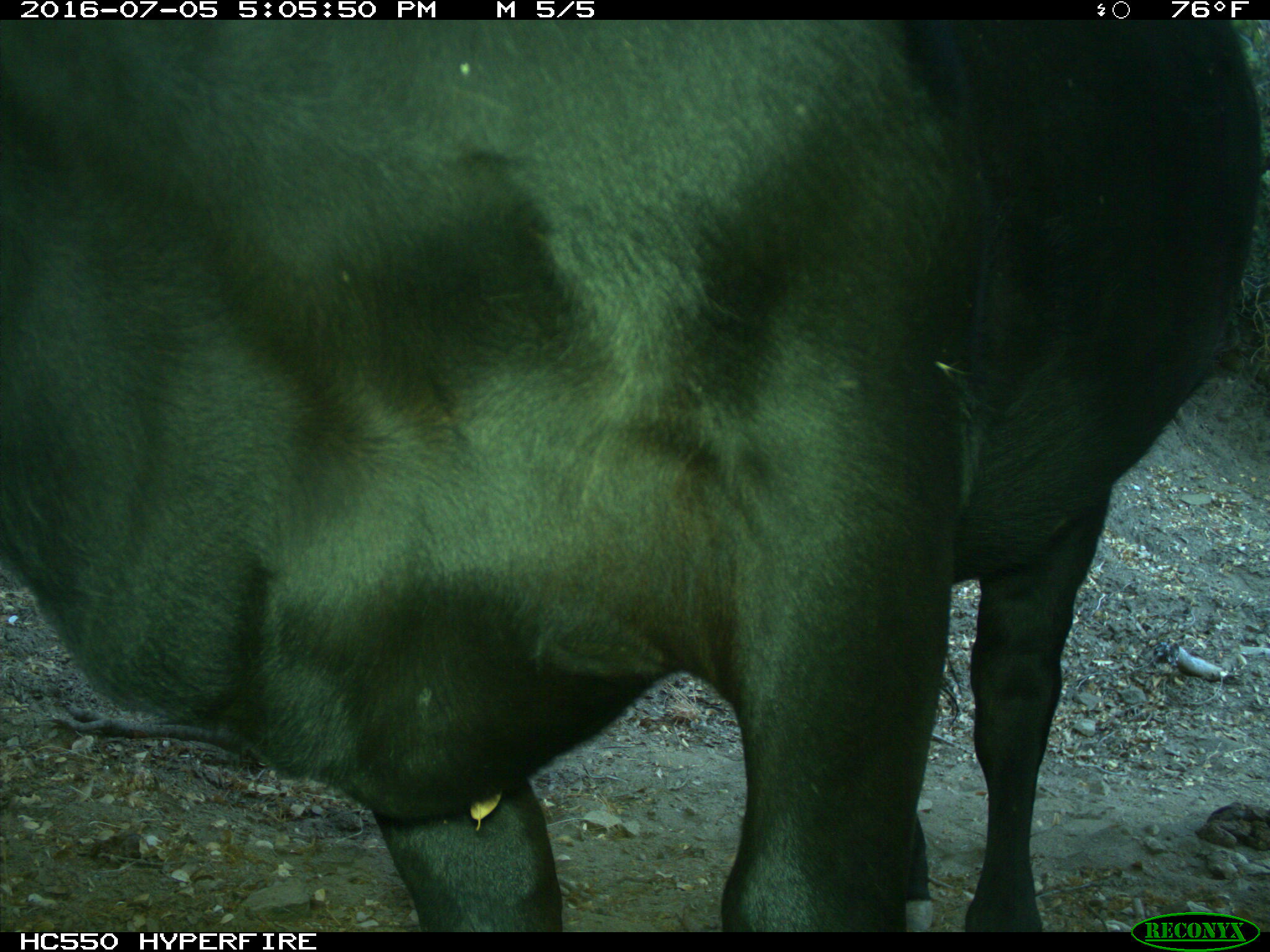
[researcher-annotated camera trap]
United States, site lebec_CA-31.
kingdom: Animalia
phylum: Chordata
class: Mammalia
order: Artiodactyla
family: Bovidae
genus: Bos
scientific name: Bos taurus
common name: domestic cow